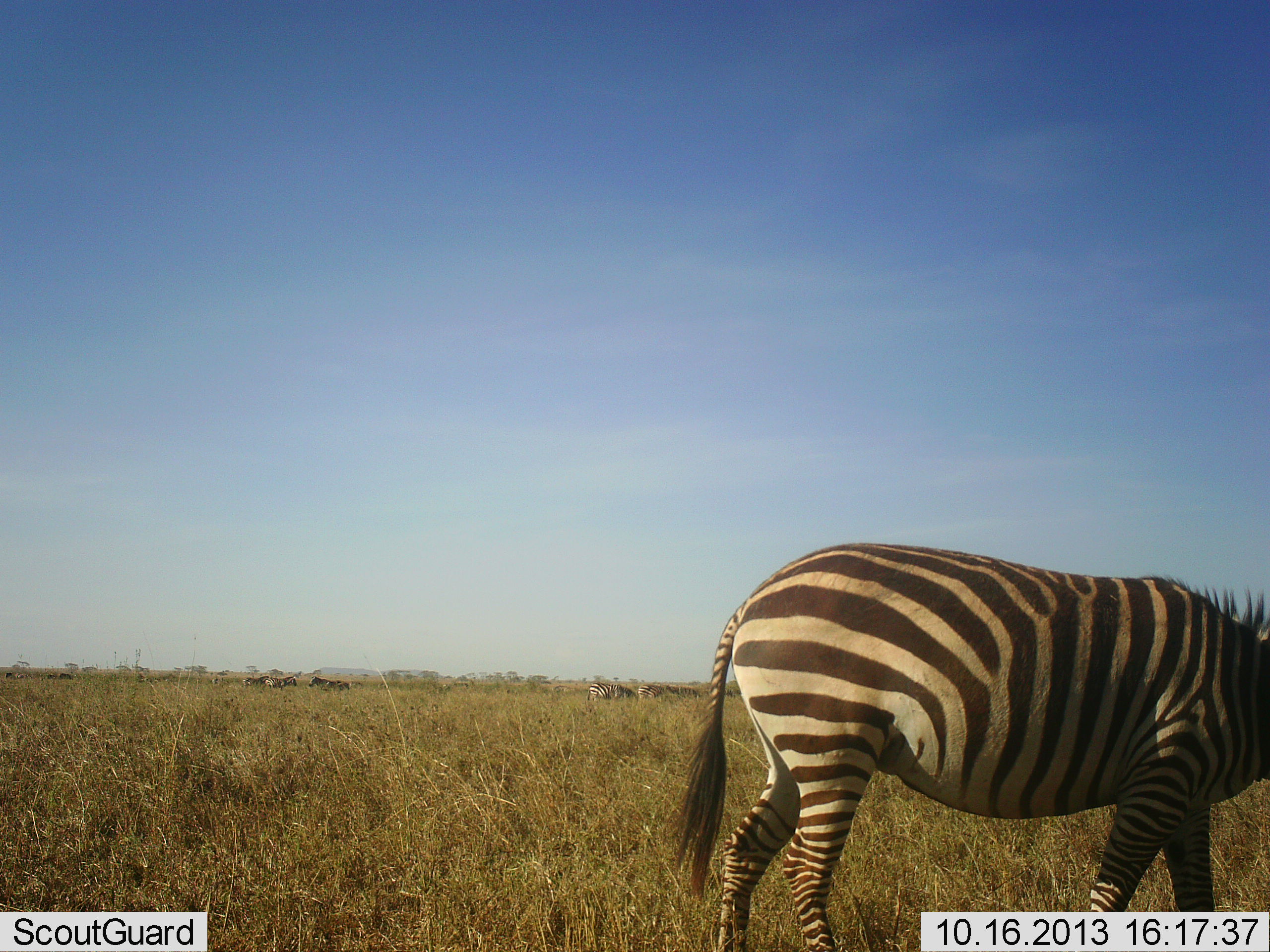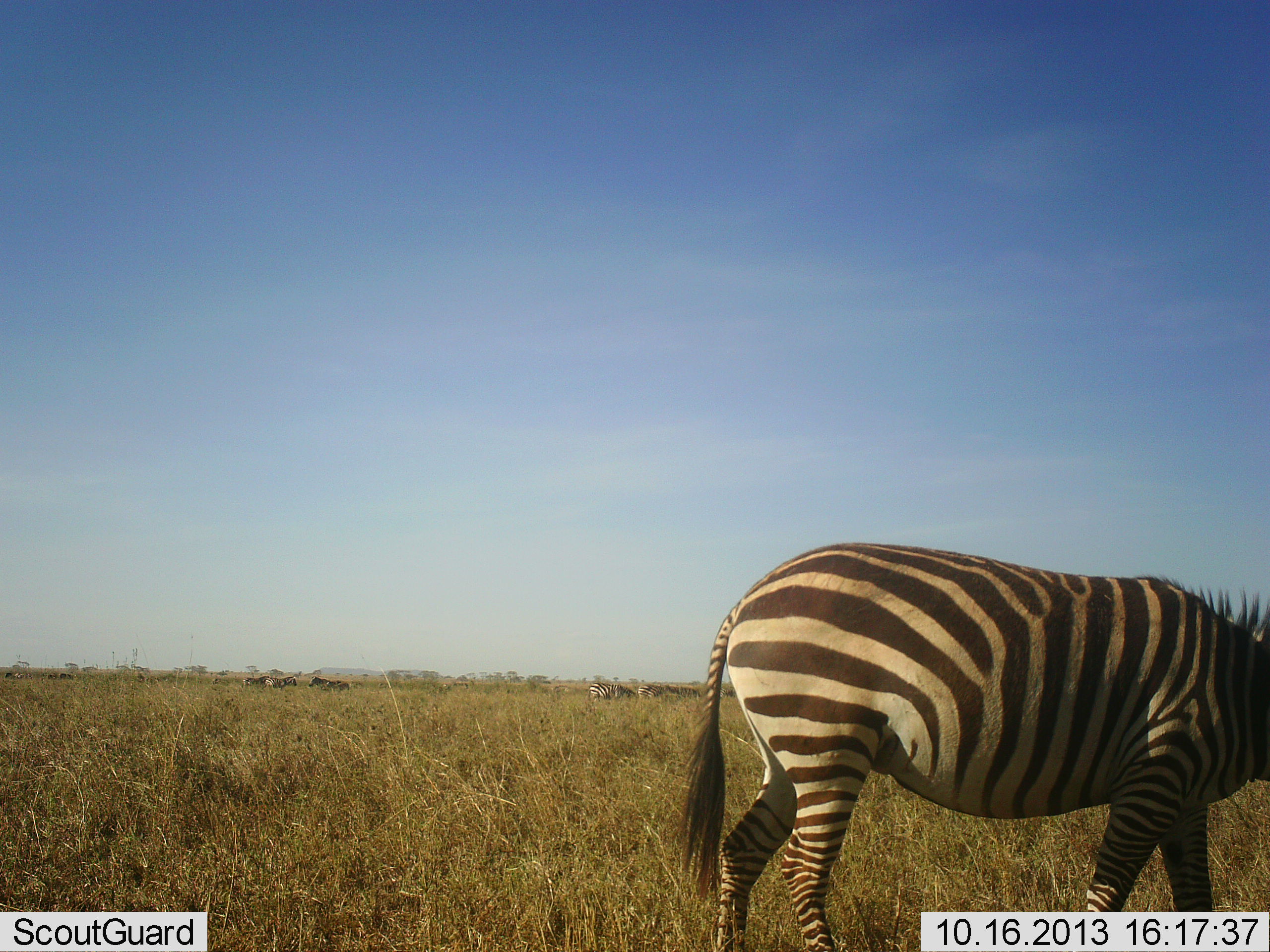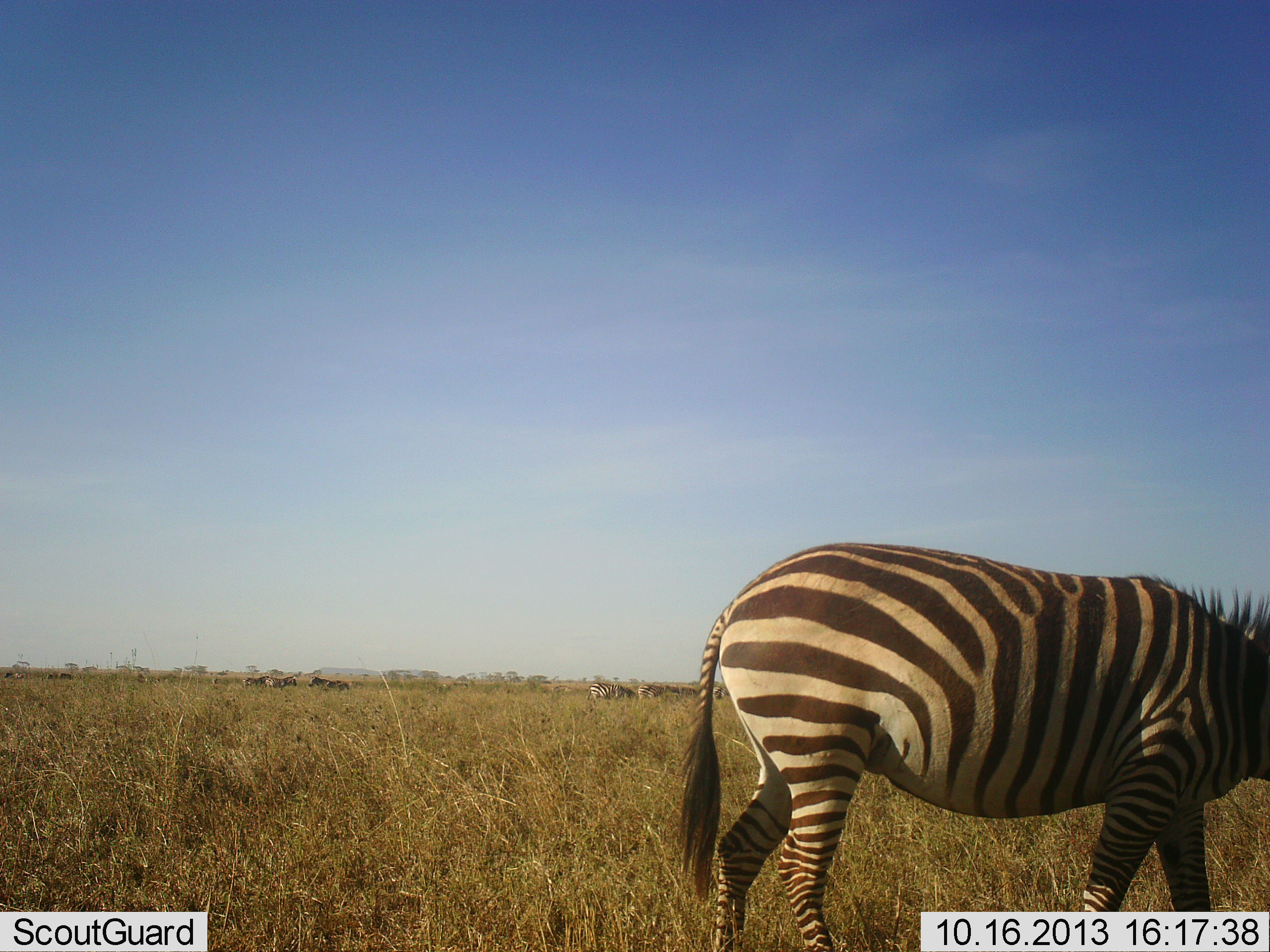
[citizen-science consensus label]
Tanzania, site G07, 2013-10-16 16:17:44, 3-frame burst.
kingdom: Animalia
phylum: Chordata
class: Mammalia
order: Perissodactyla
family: Equidae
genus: Equus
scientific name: Equus quagga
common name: plains zebra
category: zebra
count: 1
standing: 44%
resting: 0%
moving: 28%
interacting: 0%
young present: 0%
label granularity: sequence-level